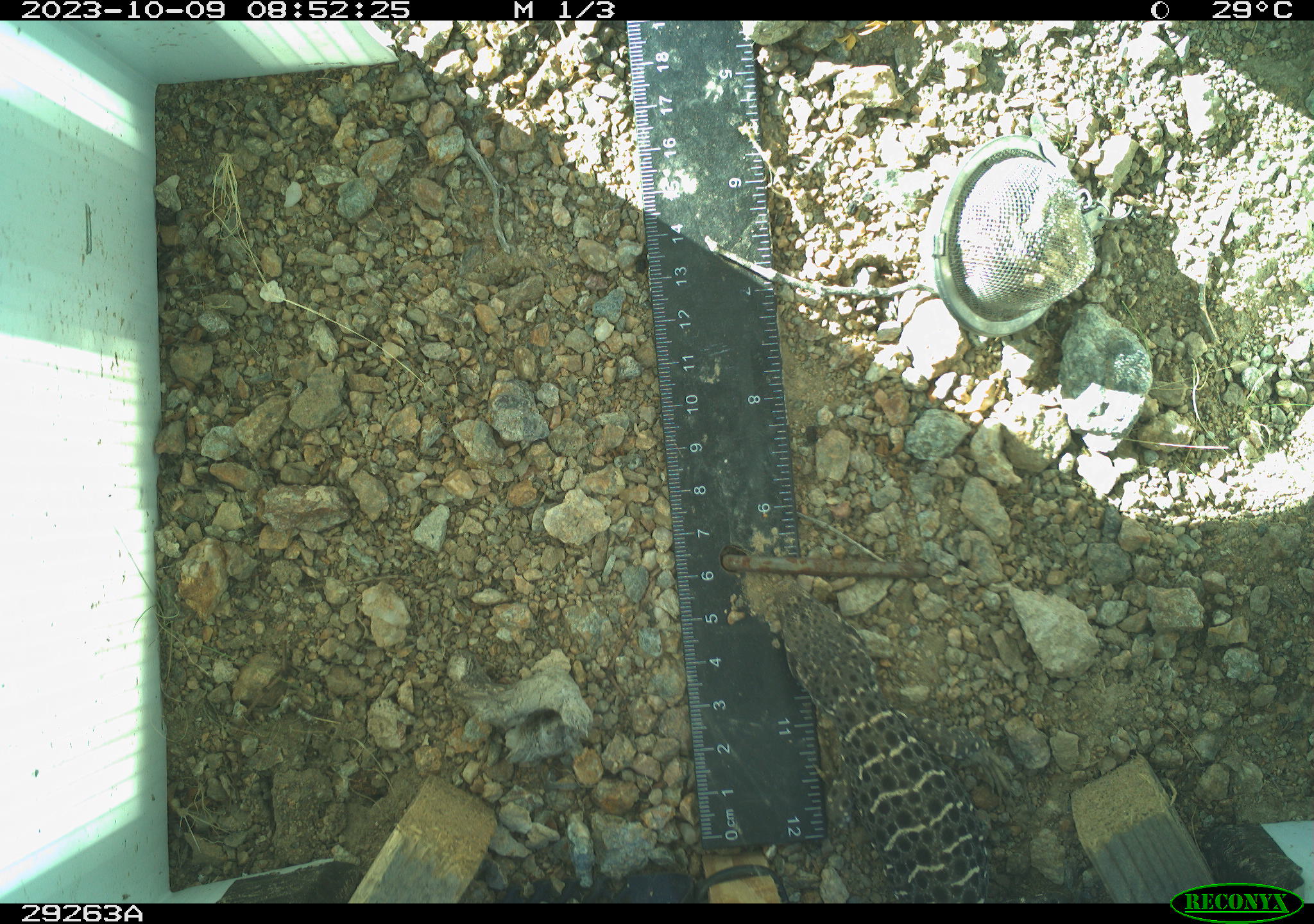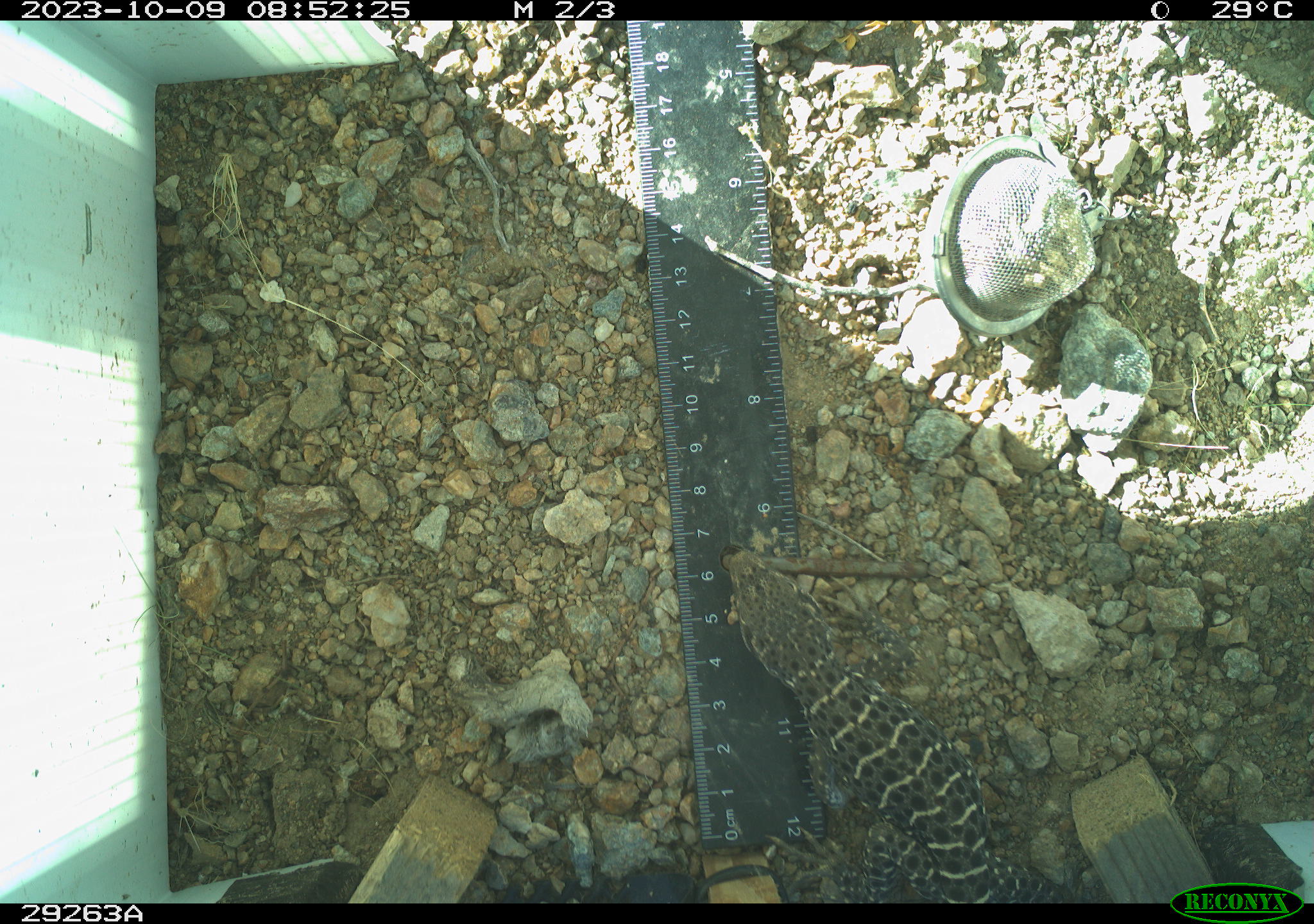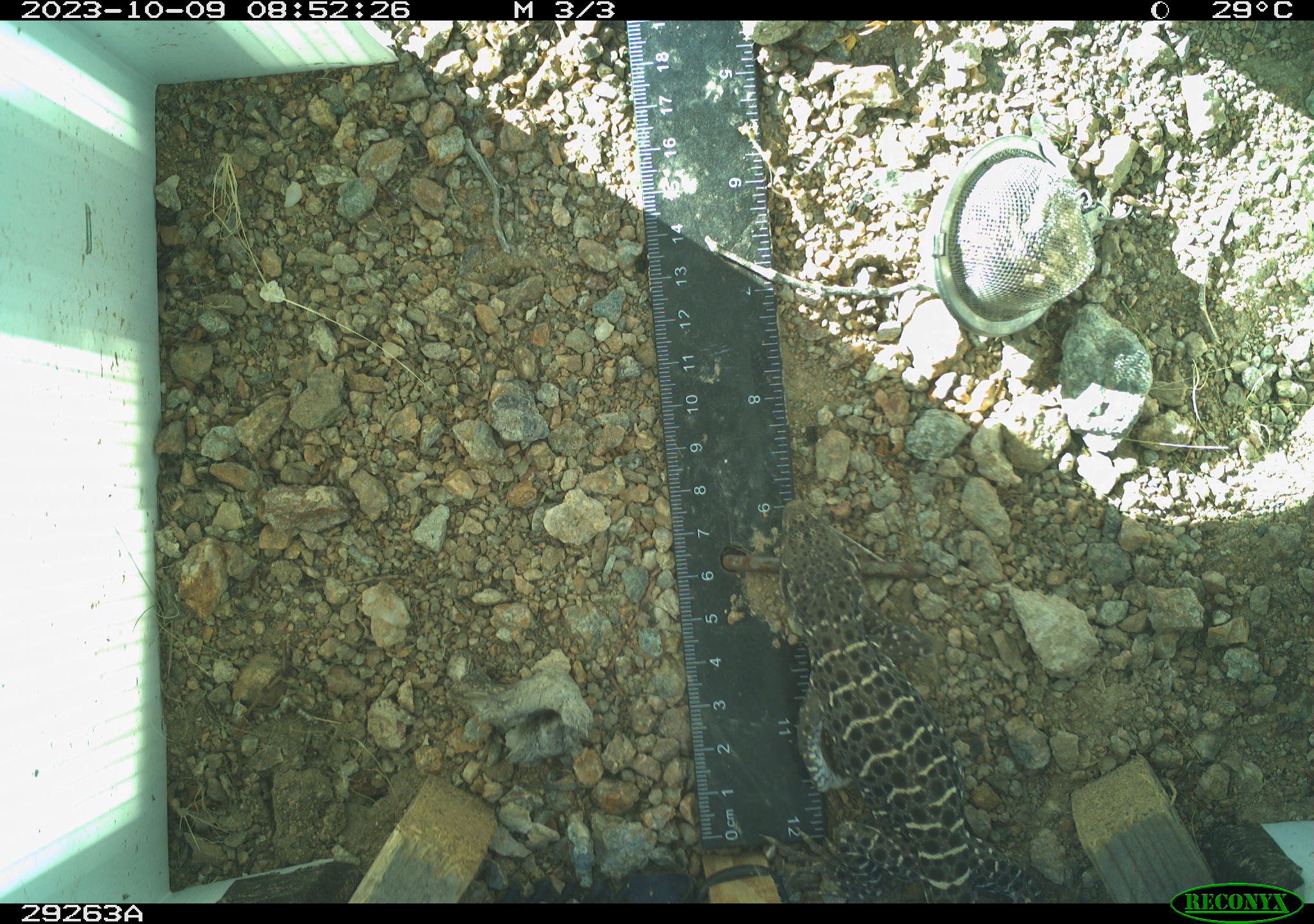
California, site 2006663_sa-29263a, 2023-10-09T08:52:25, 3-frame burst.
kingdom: Animalia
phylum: Chordata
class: Reptilia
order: Squamata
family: Crotaphytidae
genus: Gambelia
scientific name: Gambelia wislizenii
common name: long-nosed leopard lizard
Long-nosed leopard lizard (Gambelia wislizenii).